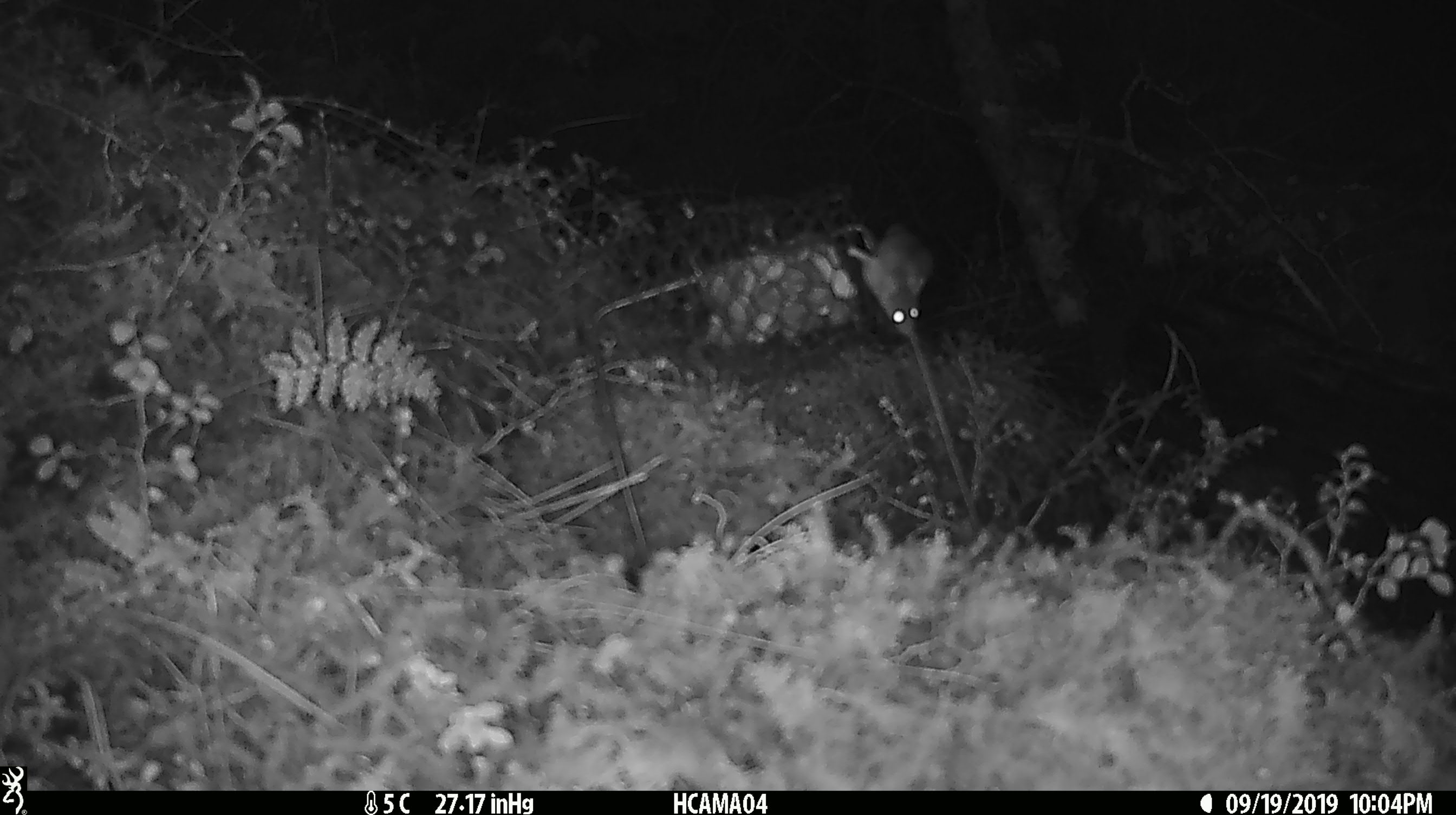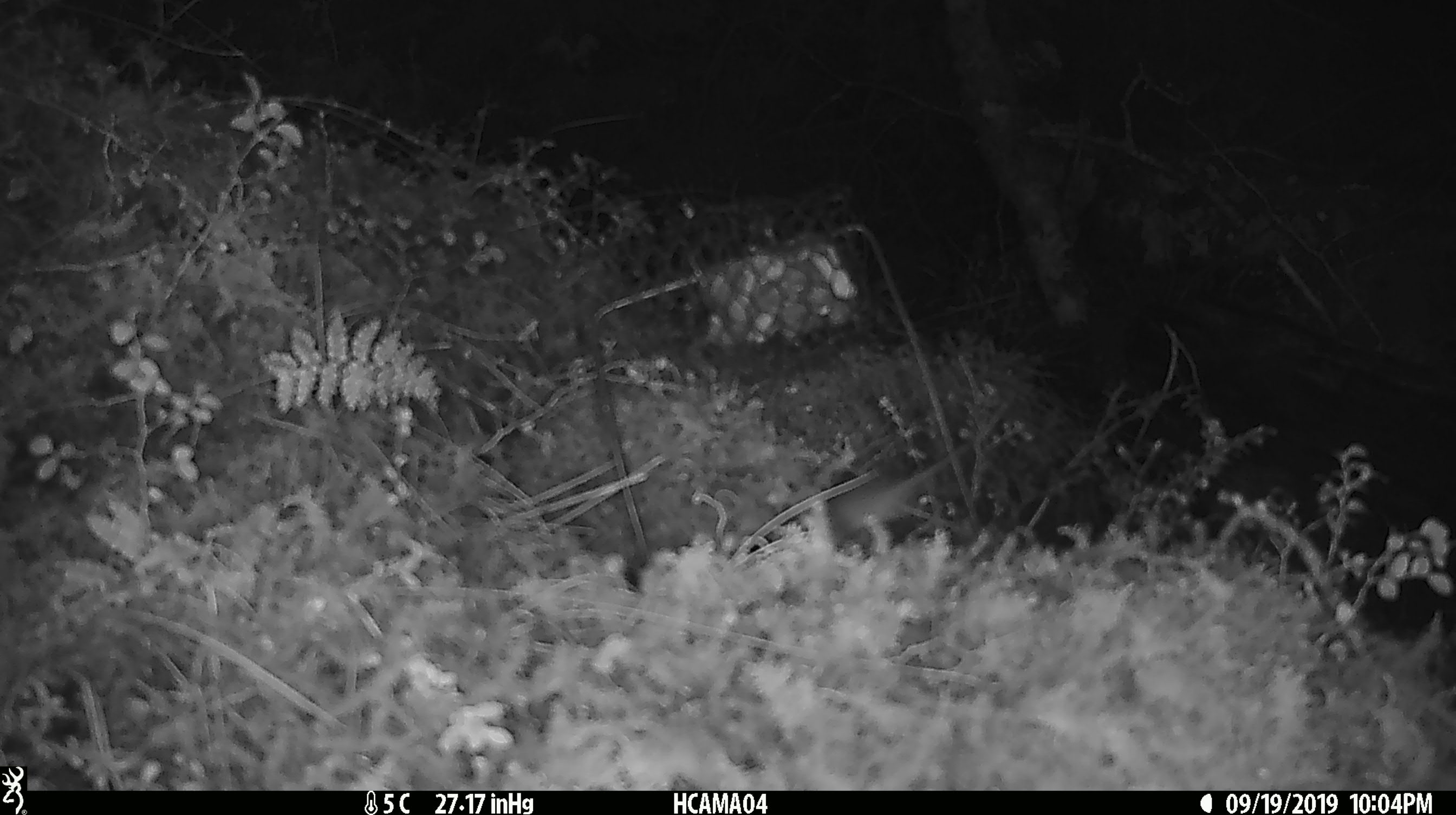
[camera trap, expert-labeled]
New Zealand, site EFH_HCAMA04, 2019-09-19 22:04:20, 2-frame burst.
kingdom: Animalia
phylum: Chordata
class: Mammalia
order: Rodentia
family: Muridae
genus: Mus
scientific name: Mus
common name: mouse